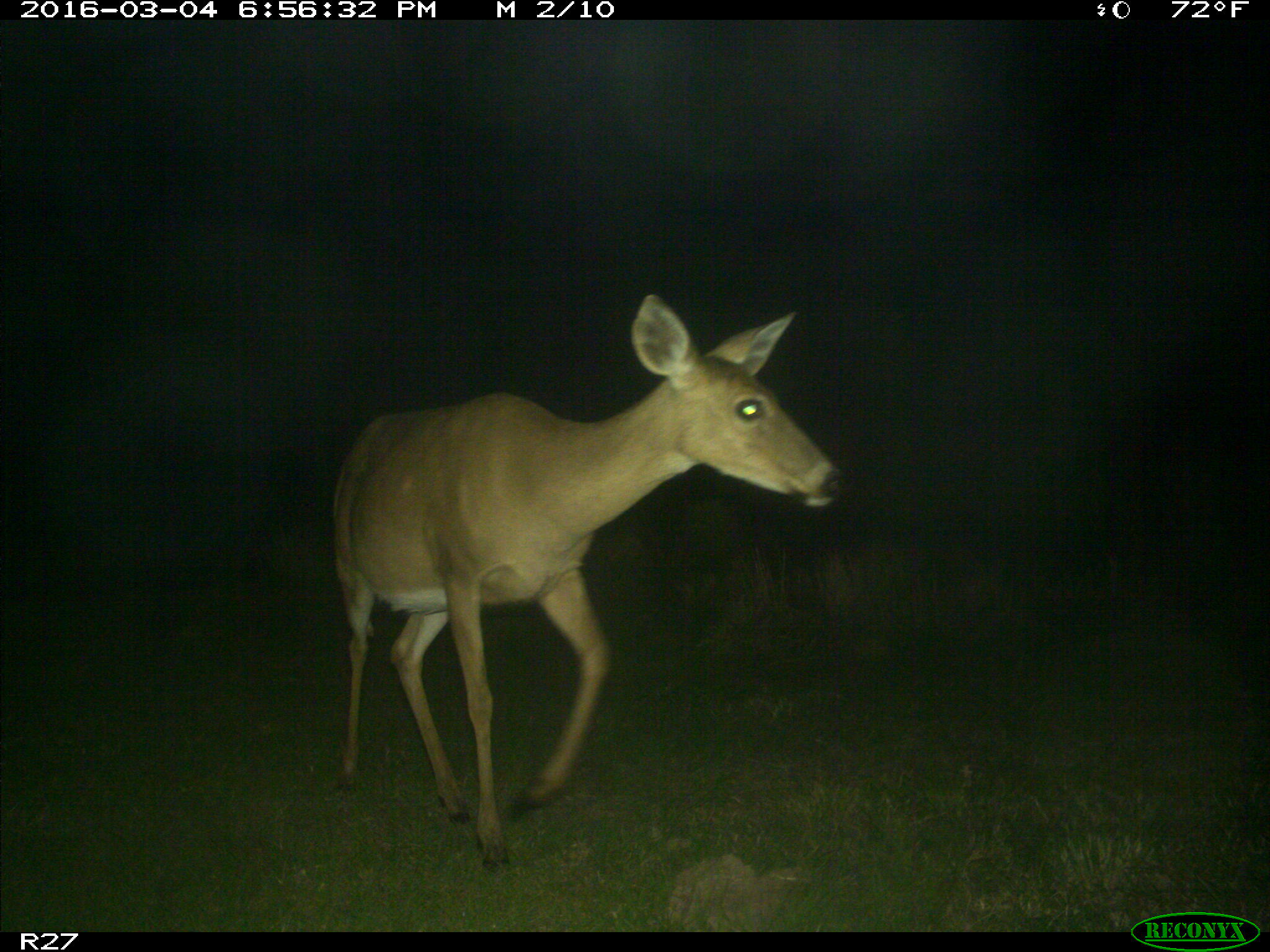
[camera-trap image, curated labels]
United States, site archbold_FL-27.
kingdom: Animalia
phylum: Chordata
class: Mammalia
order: Artiodactyla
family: Cervidae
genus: Odocoileus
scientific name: Odocoileus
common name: deer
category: unidentified deer